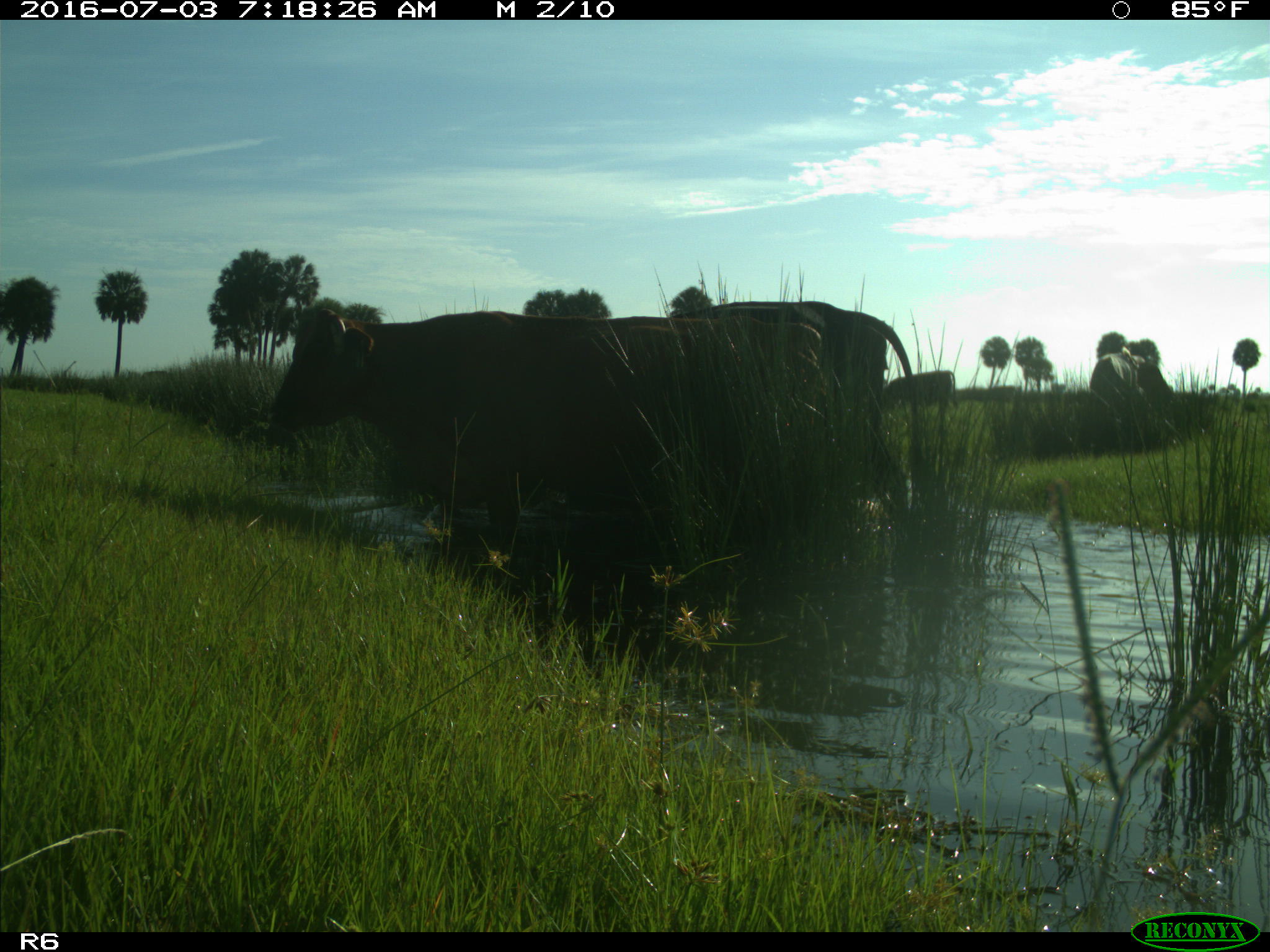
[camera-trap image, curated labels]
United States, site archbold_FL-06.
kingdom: Animalia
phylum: Chordata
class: Mammalia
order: Artiodactyla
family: Bovidae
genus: Bos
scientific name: Bos taurus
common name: domestic cow